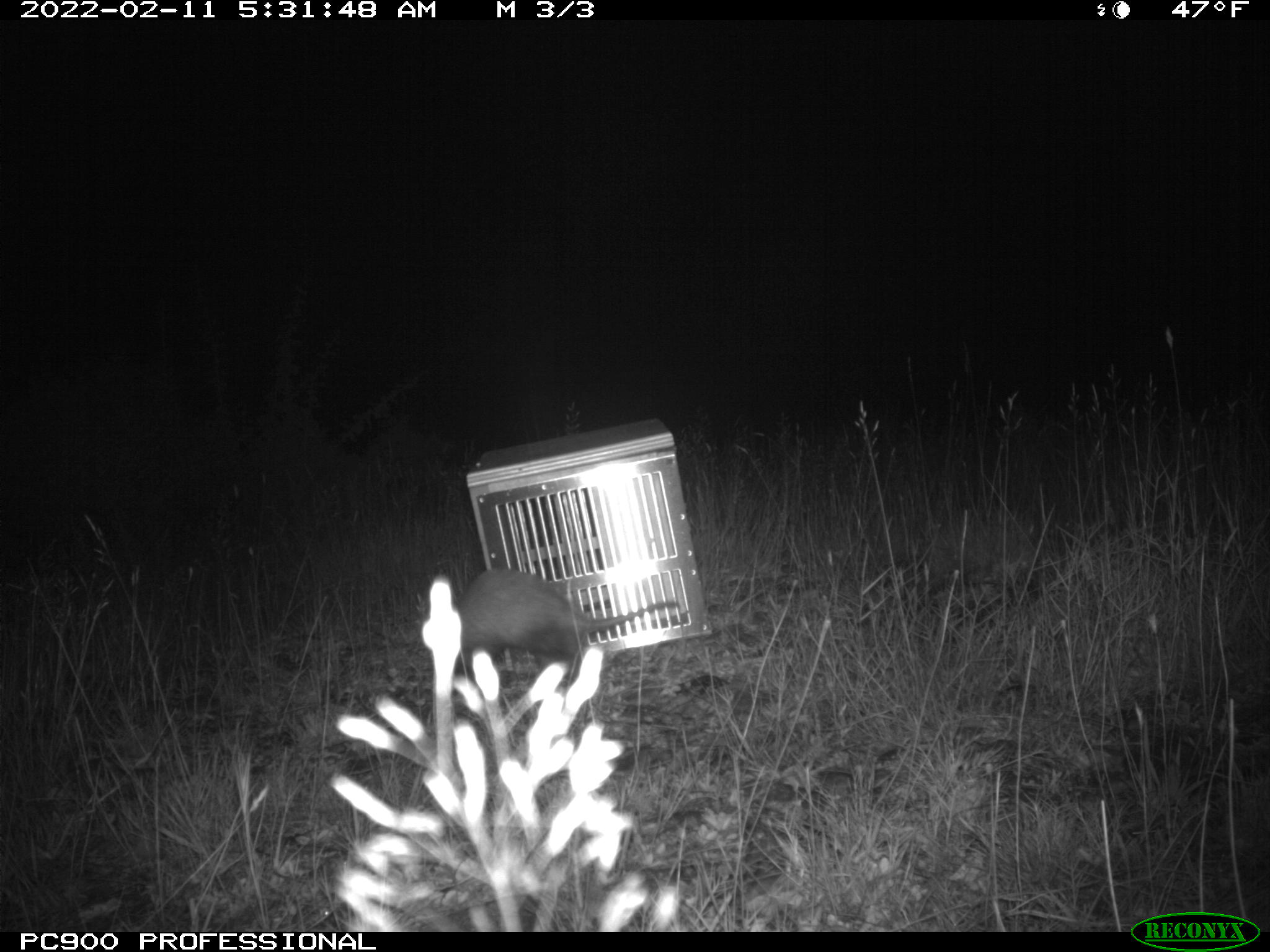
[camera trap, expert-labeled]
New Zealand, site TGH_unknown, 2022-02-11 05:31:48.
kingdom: Animalia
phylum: Chordata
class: Mammalia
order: Carnivora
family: Mustelidae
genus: Mustela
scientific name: Mustela furo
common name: ferret